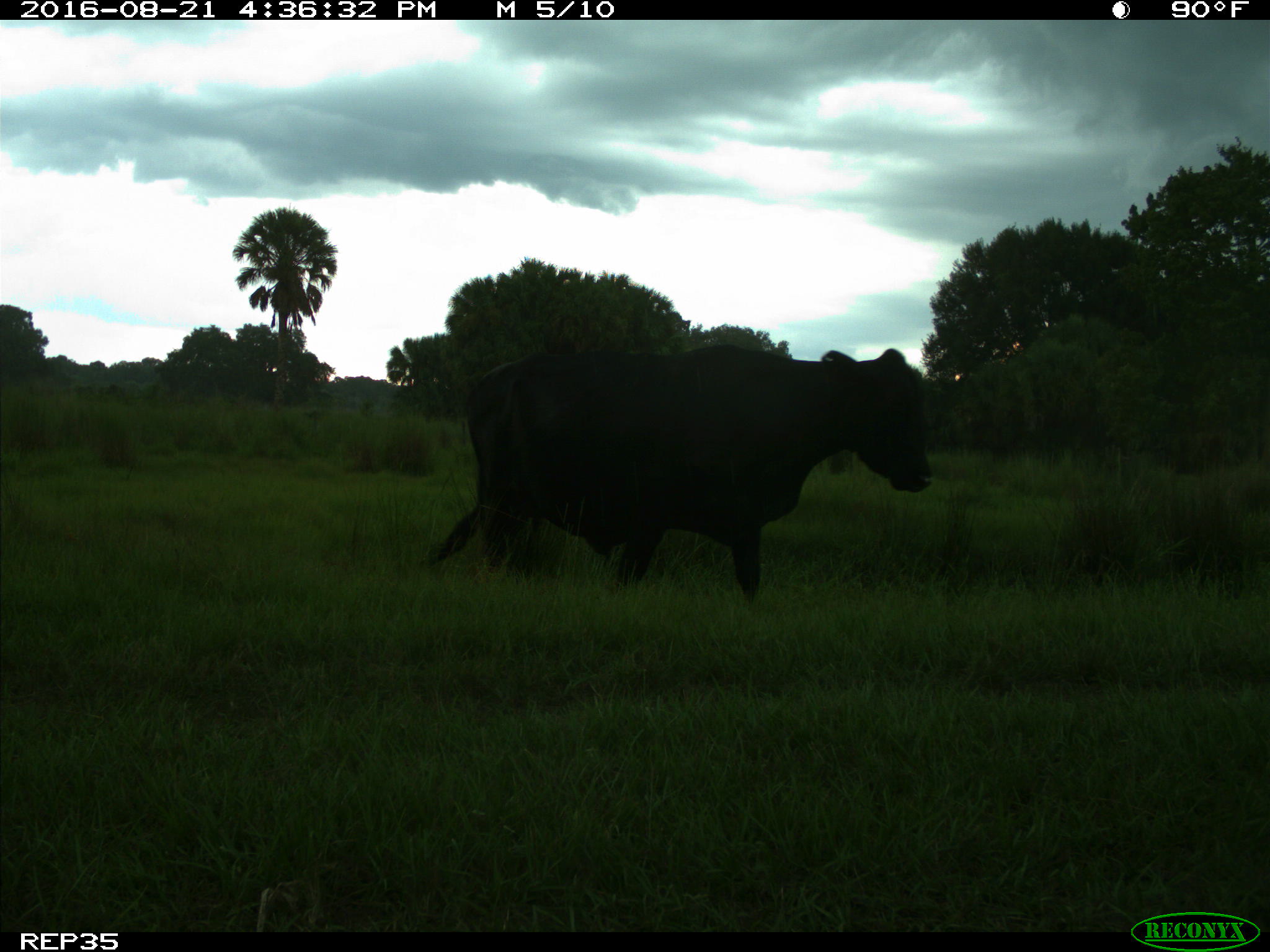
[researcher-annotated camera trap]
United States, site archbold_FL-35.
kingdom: Animalia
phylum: Chordata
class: Mammalia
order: Artiodactyla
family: Bovidae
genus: Bos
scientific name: Bos taurus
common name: domestic cow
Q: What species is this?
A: Bos taurus (domestic cow).